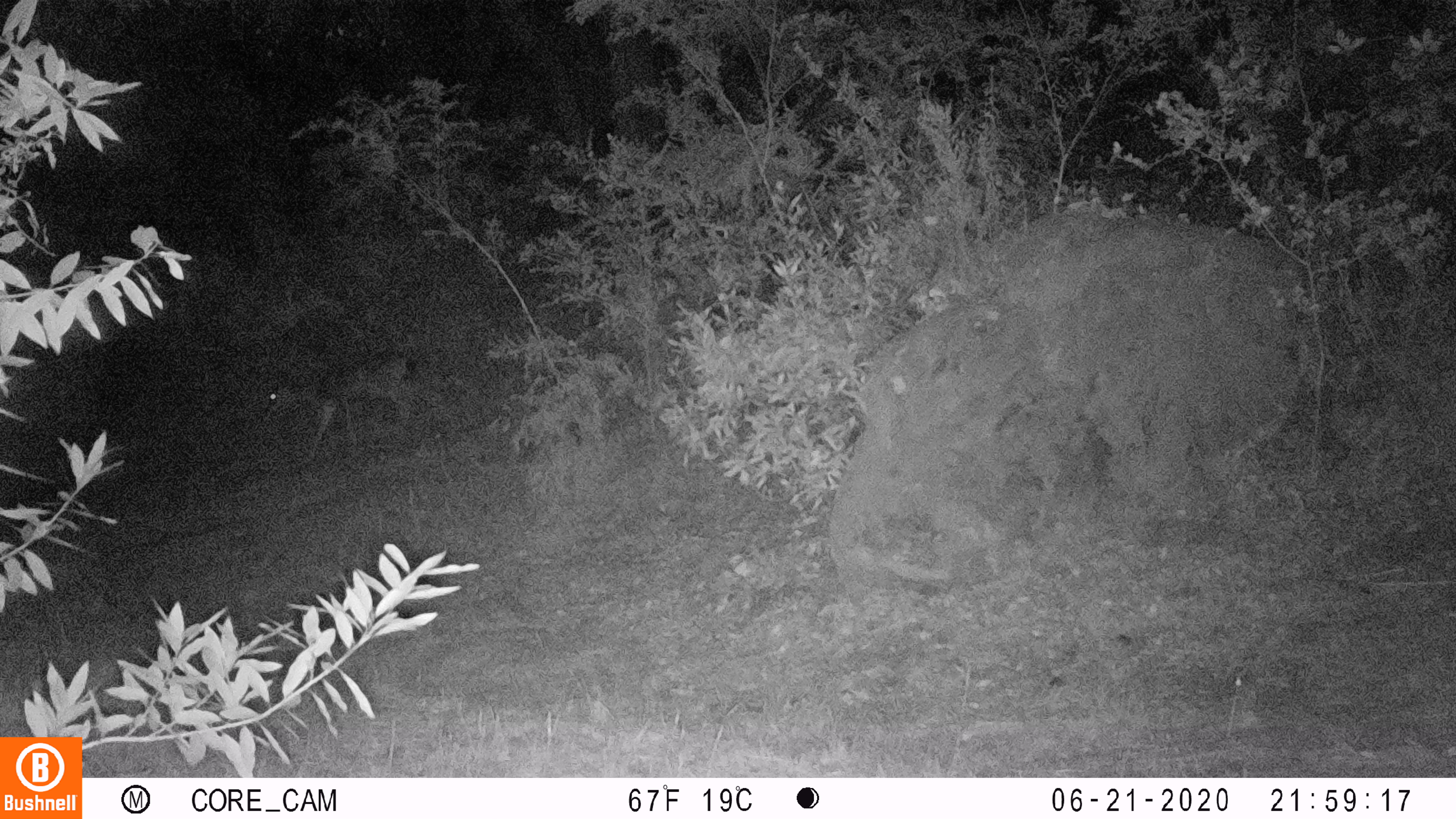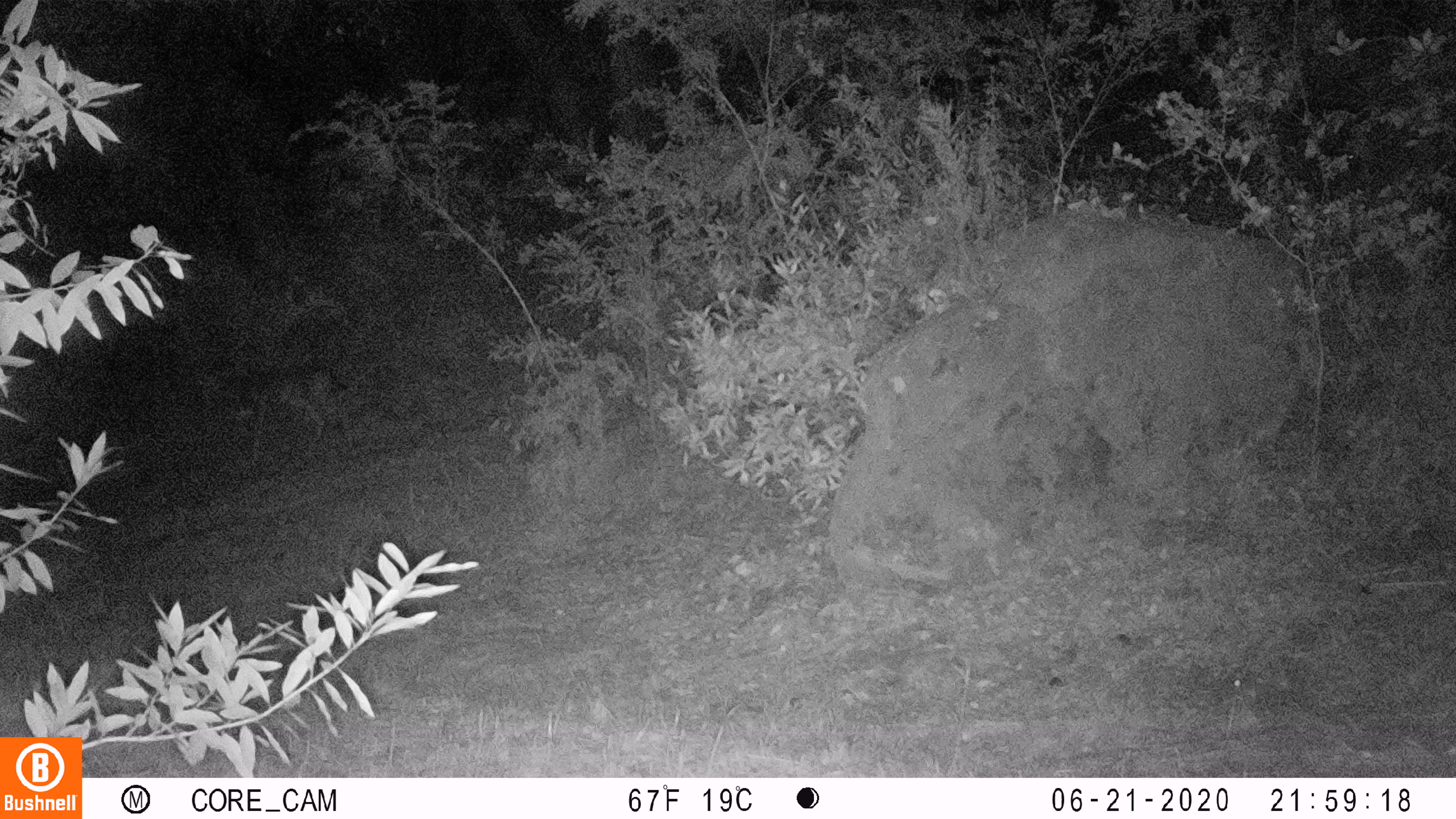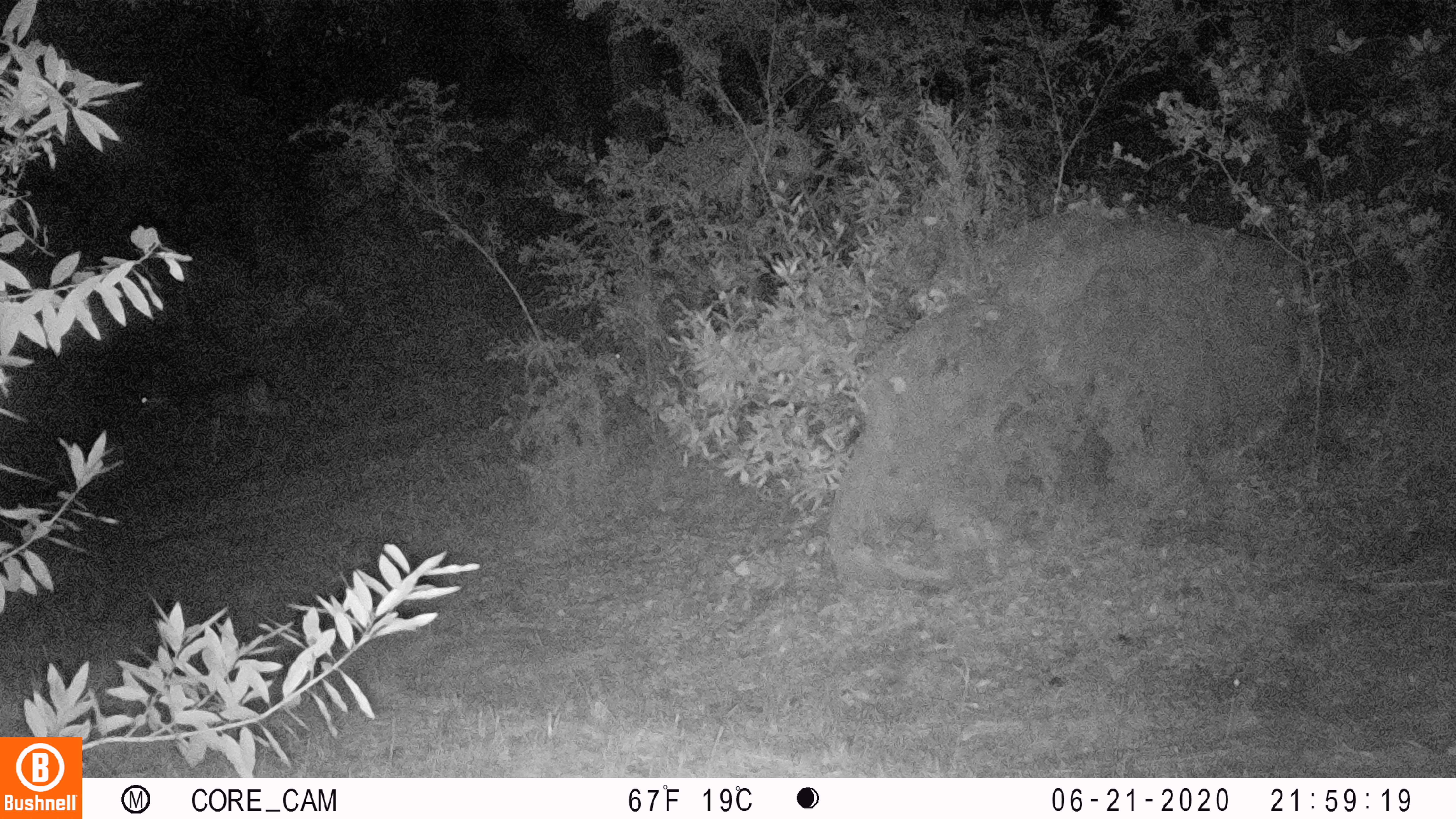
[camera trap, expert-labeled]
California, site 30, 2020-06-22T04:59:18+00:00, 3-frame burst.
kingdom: Animalia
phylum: Chordata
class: Mammalia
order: Artiodactyla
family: Cervidae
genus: Odocoileus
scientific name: Odocoileus hemionus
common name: mule deer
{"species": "mule deer (Odocoileus hemionus)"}